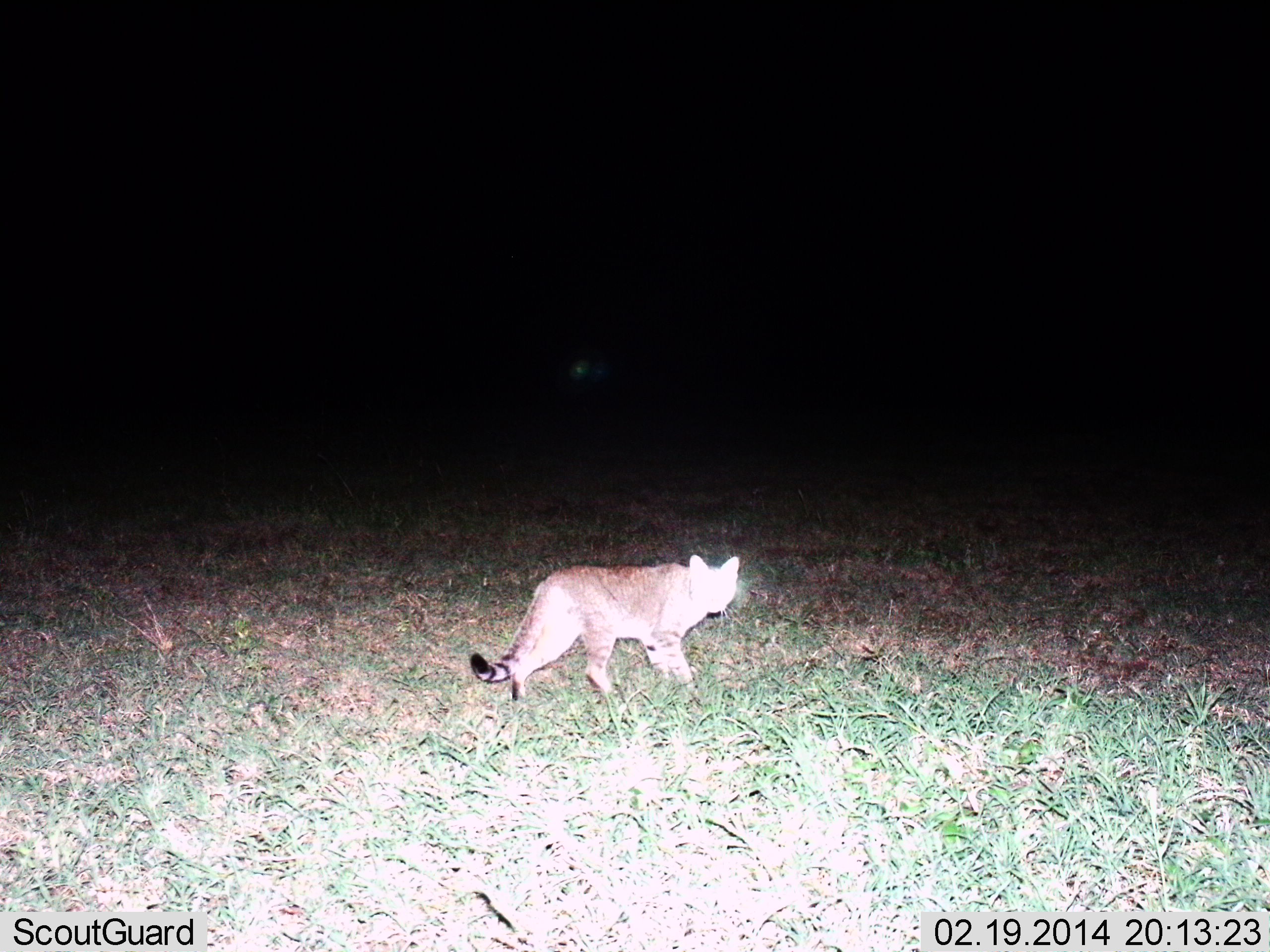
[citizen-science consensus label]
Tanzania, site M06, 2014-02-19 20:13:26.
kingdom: Animalia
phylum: Chordata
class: Mammalia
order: Carnivora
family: Felidae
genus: Felis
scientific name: Felis lybica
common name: african wild cat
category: wildcat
Wildcat (african wild cat) (Felis lybica), count 1. Behavior (volunteer vote fractions): standing 30%, resting 0%, moving 80%, interacting 0%. Young present (vote fraction): 0%. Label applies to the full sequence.